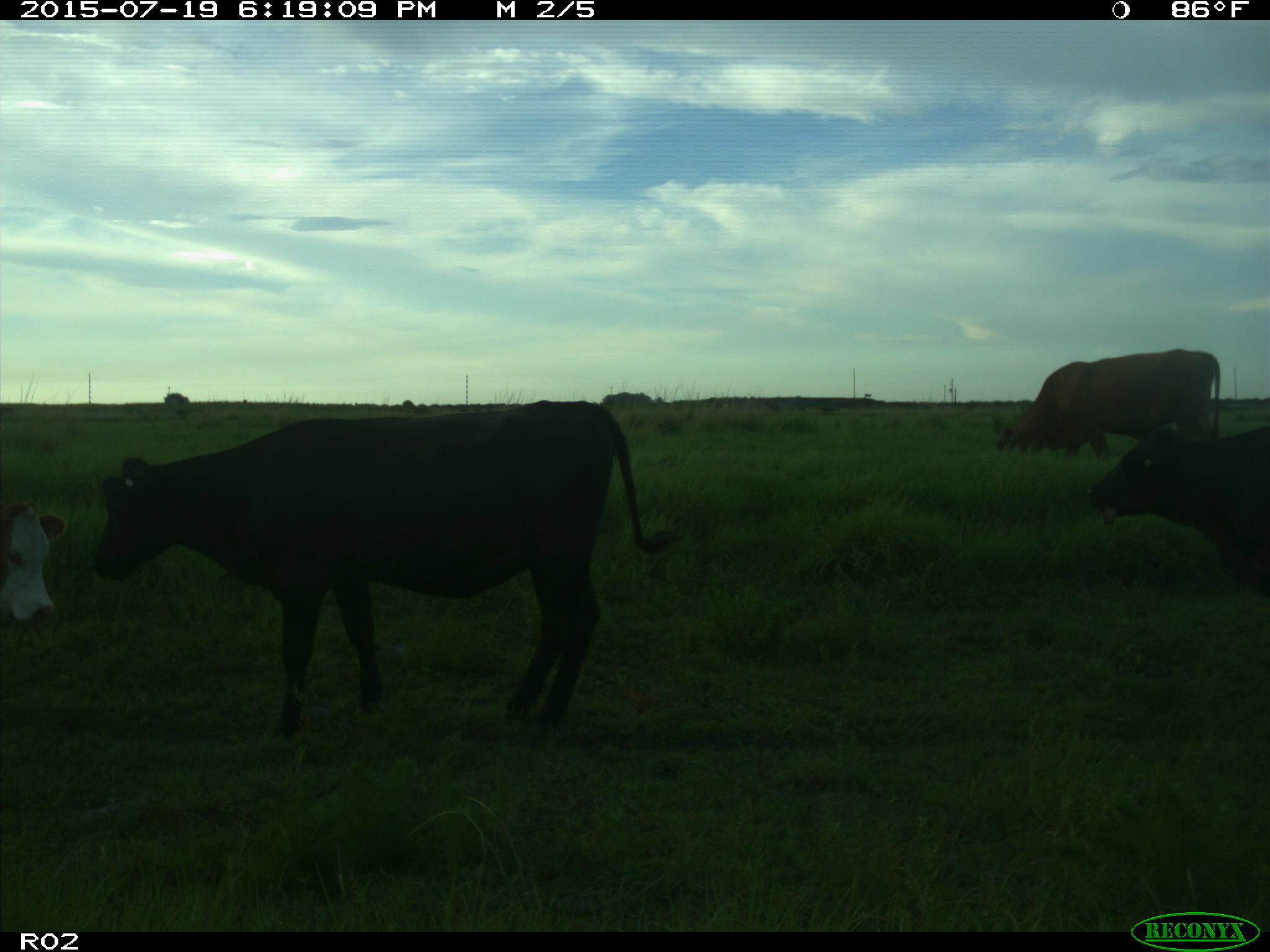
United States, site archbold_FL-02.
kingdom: Animalia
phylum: Chordata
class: Mammalia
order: Artiodactyla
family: Bovidae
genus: Bos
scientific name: Bos taurus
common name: domestic cow